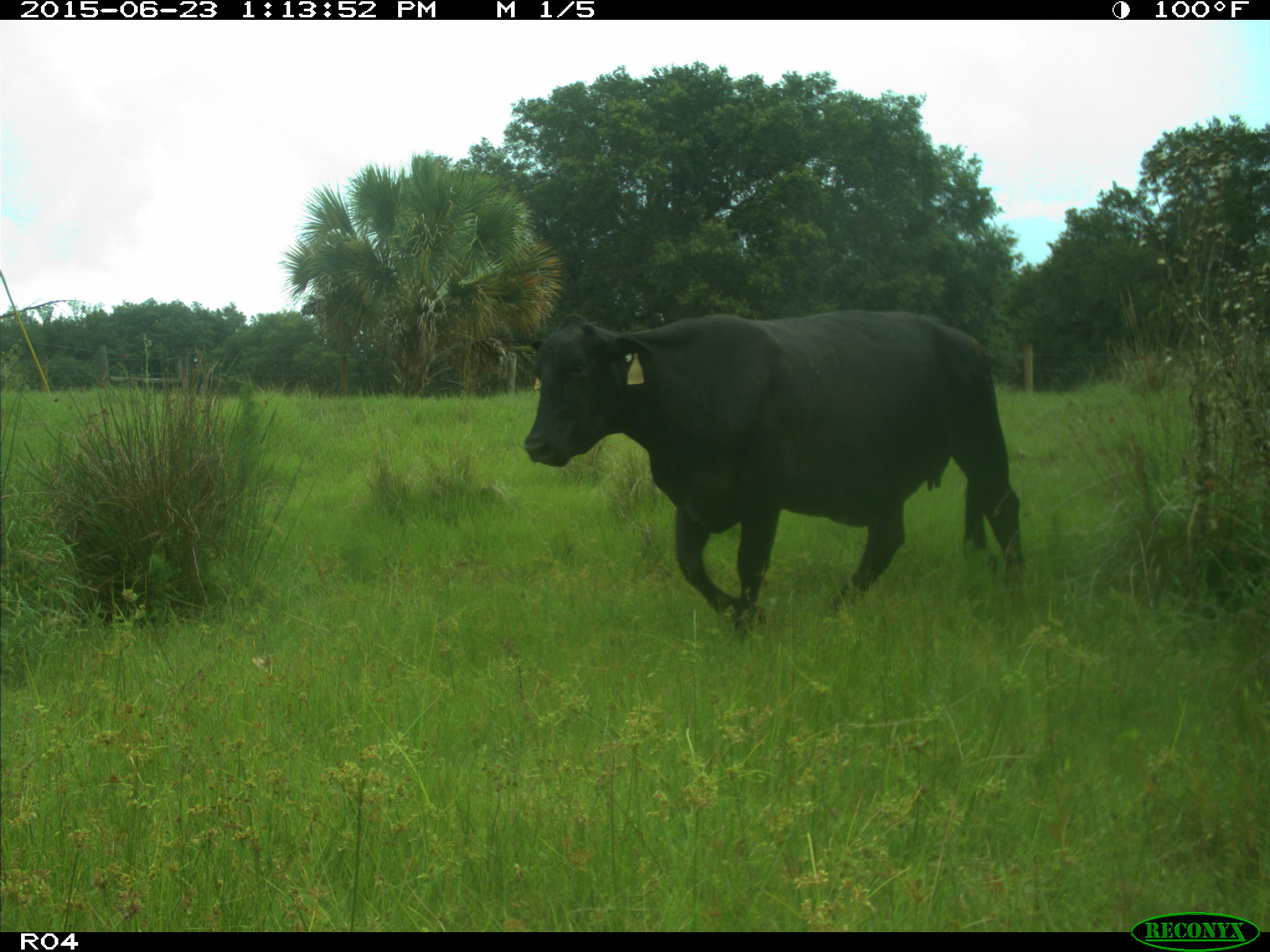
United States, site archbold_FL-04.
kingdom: Animalia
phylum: Chordata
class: Mammalia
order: Artiodactyla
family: Bovidae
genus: Bos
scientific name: Bos taurus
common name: domestic cow